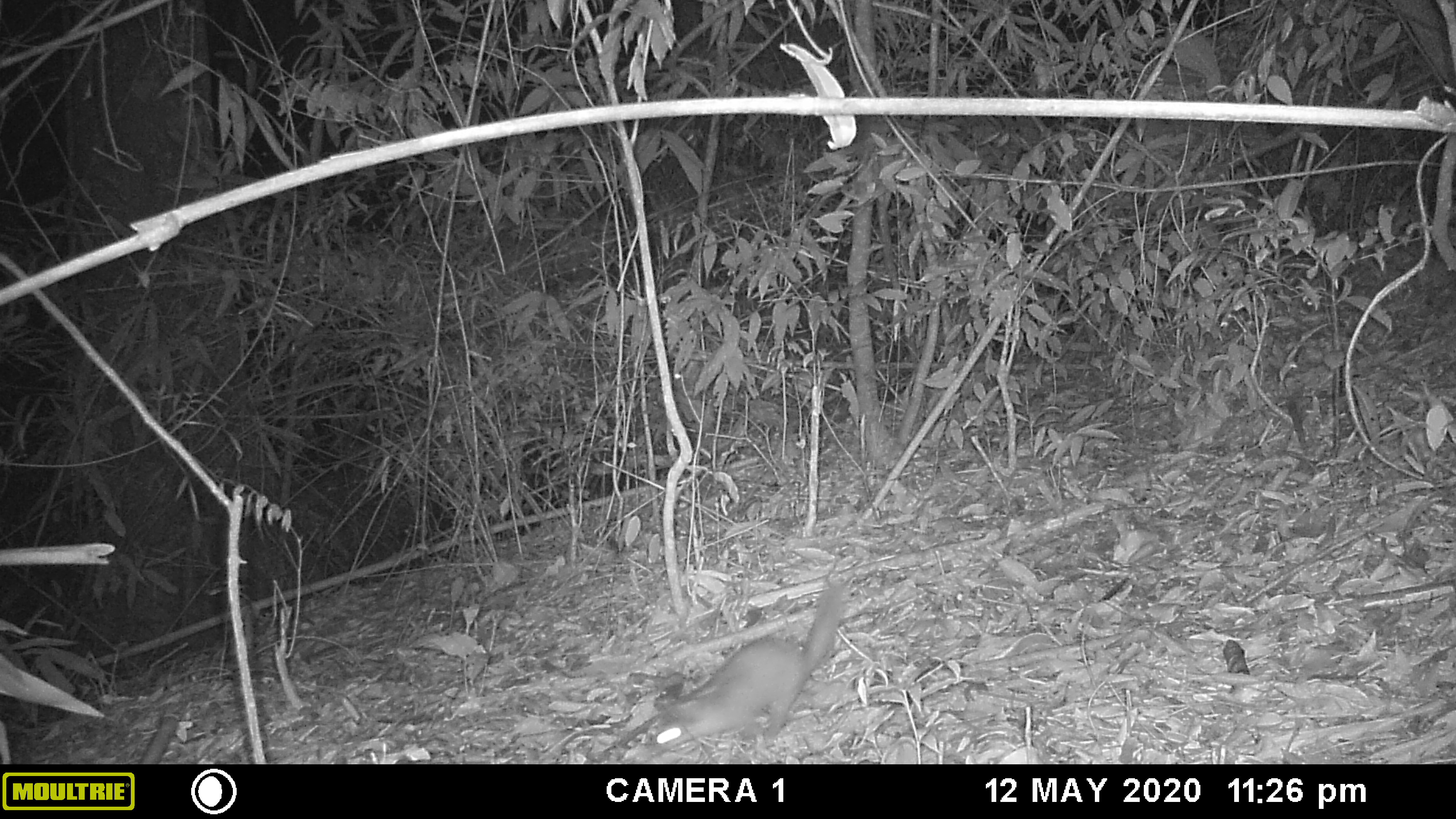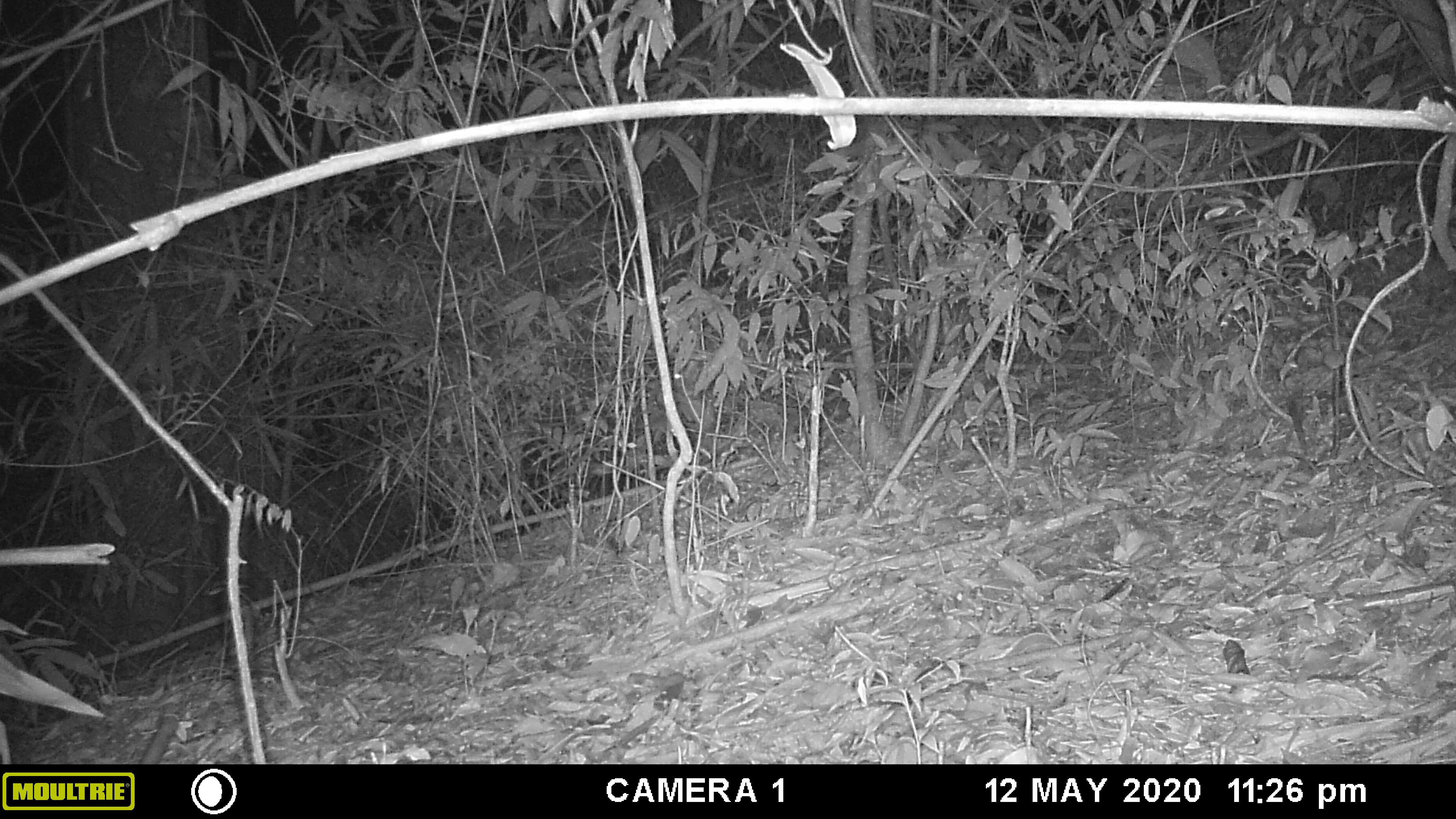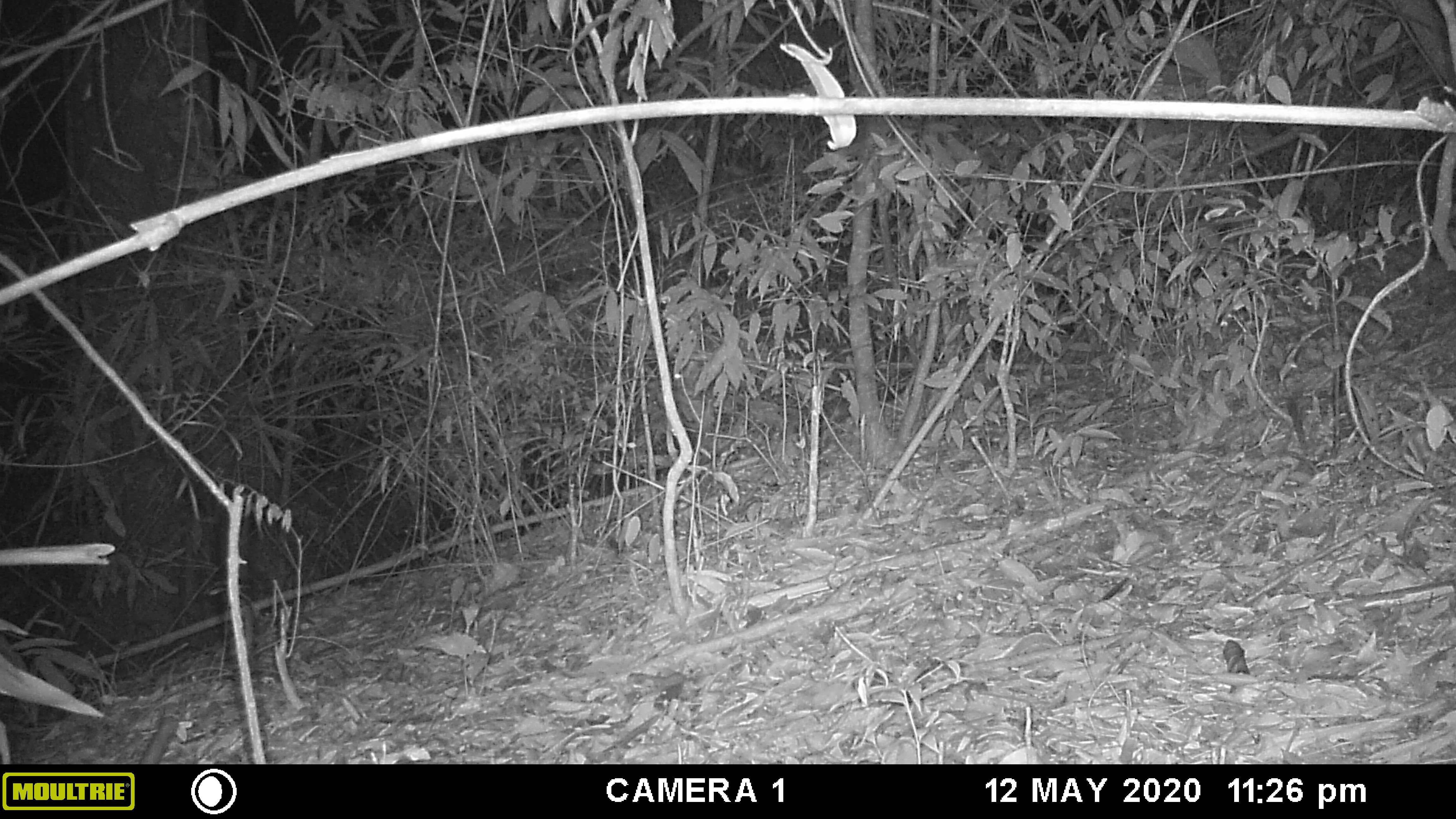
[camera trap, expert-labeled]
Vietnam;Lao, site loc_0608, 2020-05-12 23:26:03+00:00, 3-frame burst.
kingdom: Animalia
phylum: Chordata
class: Mammalia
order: Carnivora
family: Mustelidae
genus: Melogale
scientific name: Melogale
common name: ferret badger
Ferret badger (Melogale). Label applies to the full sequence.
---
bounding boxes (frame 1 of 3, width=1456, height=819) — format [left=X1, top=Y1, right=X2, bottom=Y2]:
ferret badger: [left=638, top=575, right=845, bottom=757]